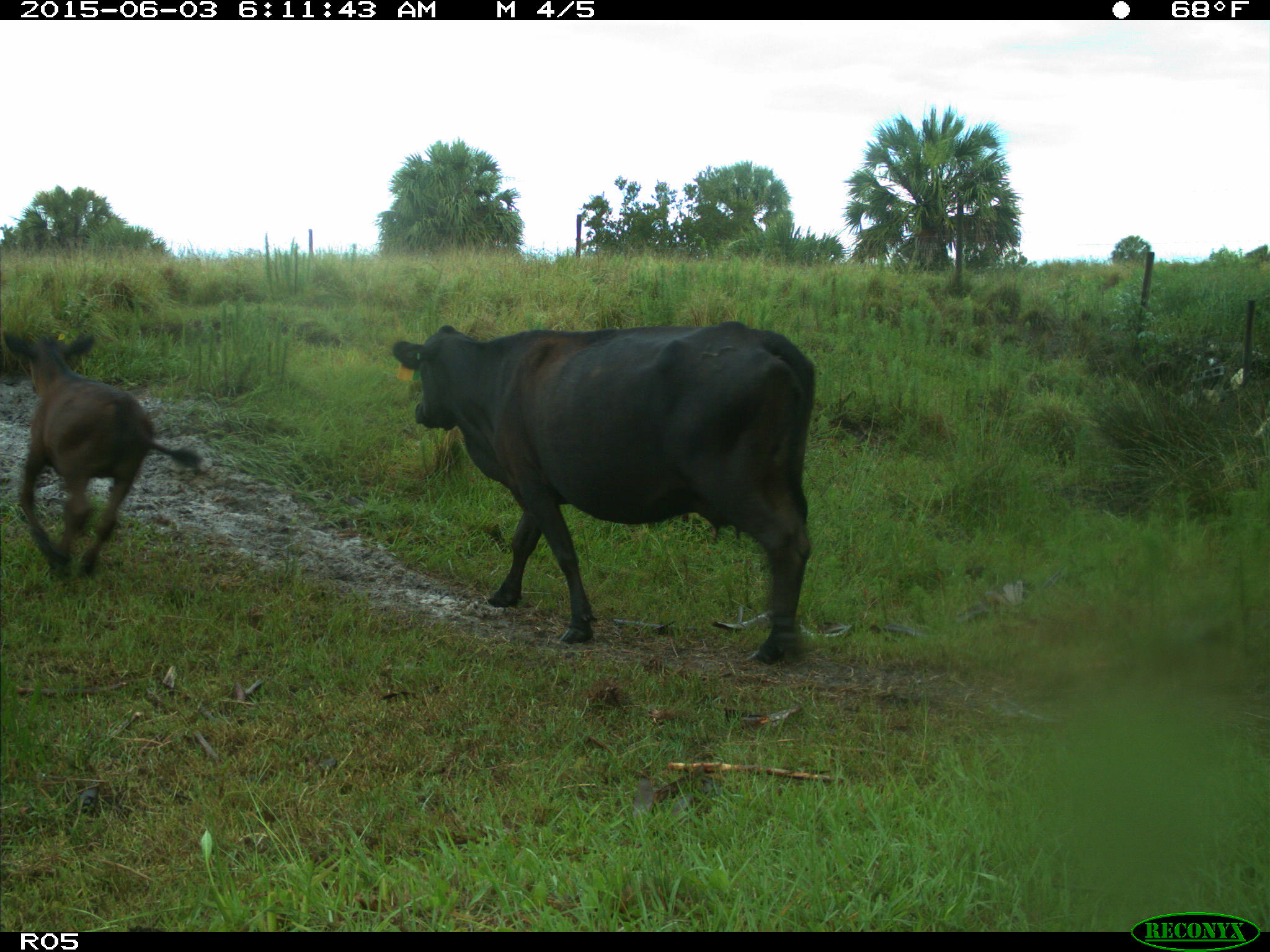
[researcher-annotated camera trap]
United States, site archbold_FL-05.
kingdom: Animalia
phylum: Chordata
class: Mammalia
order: Artiodactyla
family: Bovidae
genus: Bos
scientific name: Bos taurus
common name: domestic cow